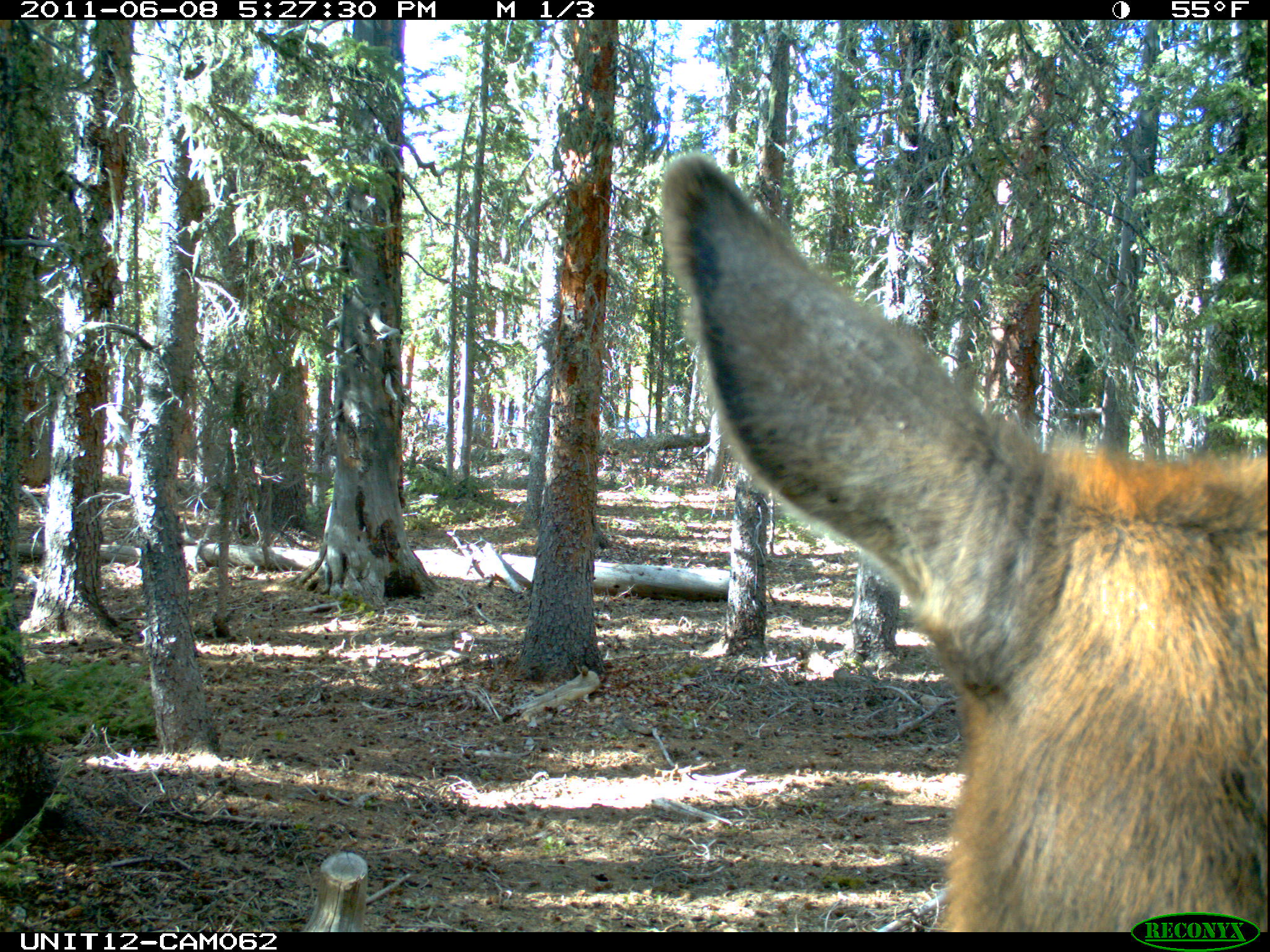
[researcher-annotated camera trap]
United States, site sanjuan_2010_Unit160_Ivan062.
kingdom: Animalia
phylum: Chordata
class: Mammalia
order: Artiodactyla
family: Cervidae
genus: Cervus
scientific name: Cervus elaphus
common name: red deer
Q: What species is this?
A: Cervus elaphus (red deer).